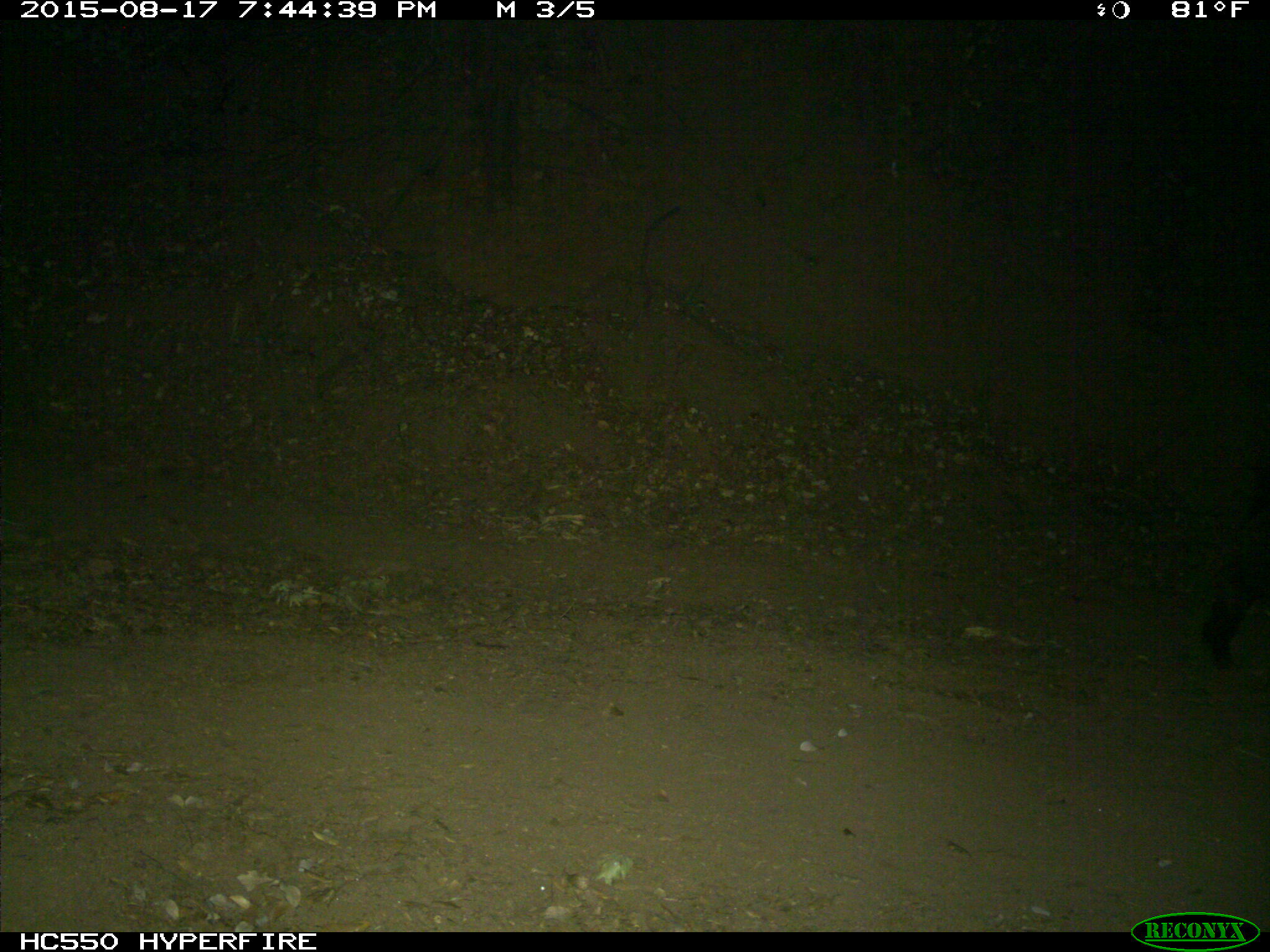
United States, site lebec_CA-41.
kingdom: Animalia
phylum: Chordata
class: Mammalia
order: Artiodactyla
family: Suidae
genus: Sus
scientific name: Sus scrofa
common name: wild boar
Sus scrofa (wild boar).